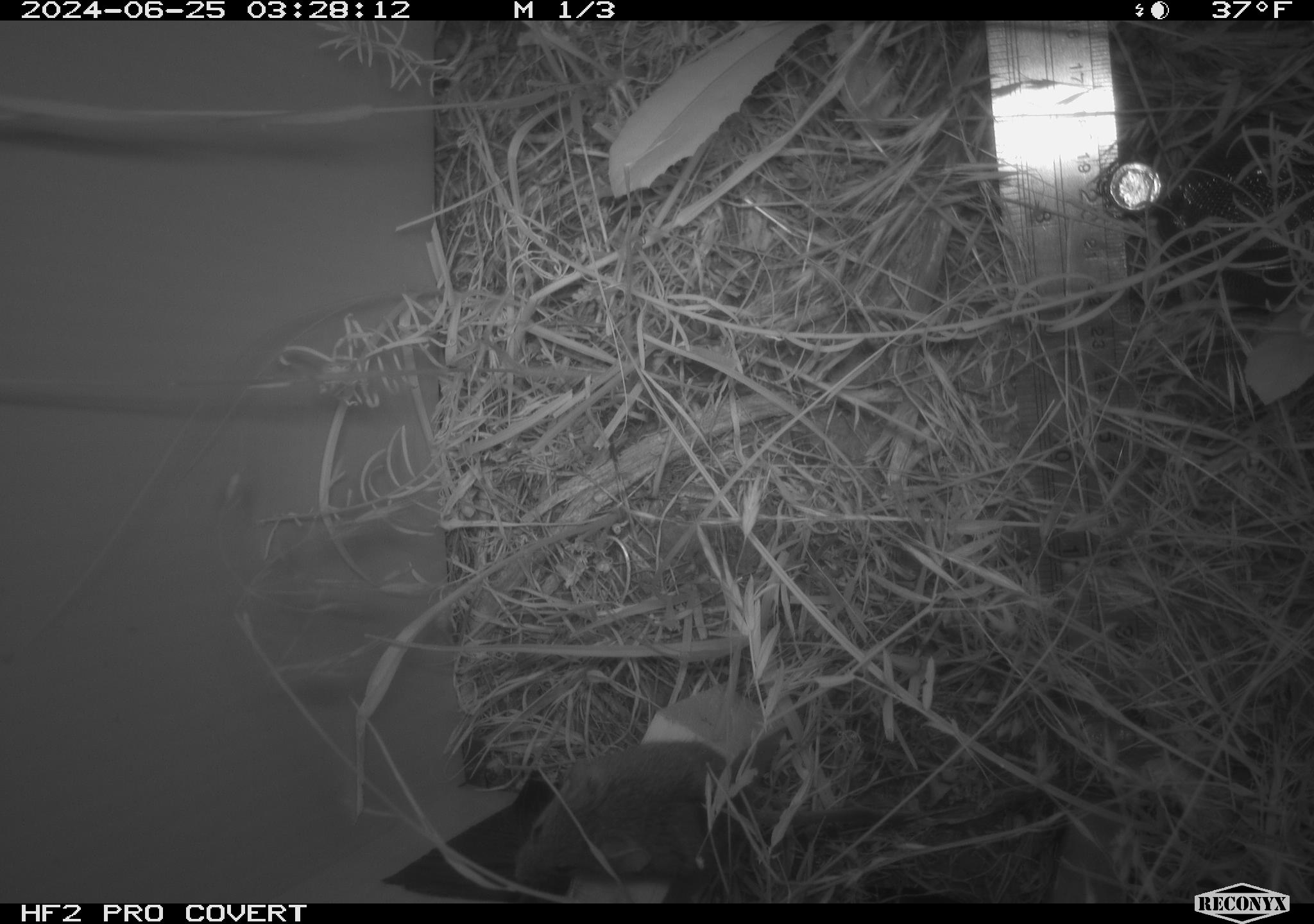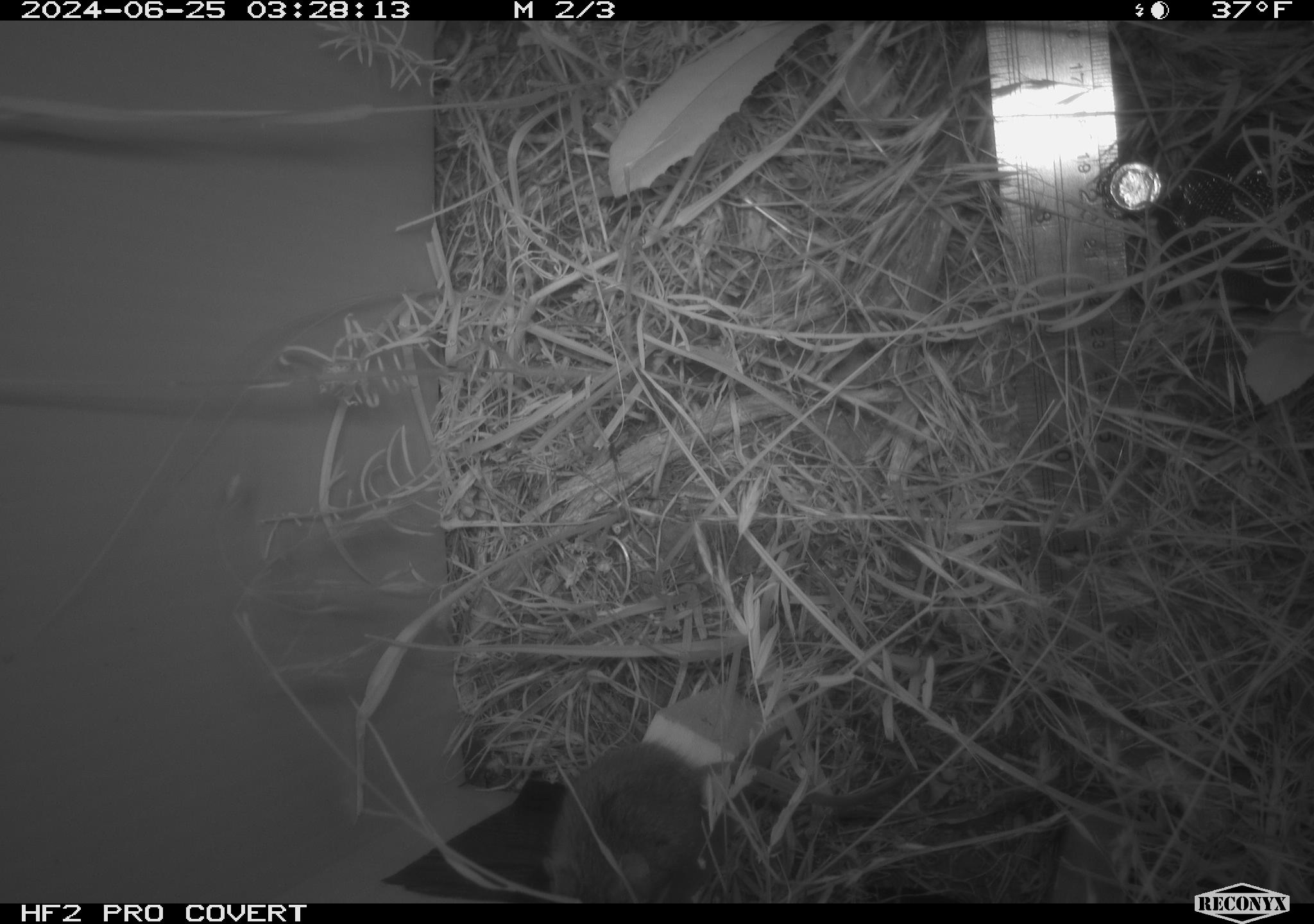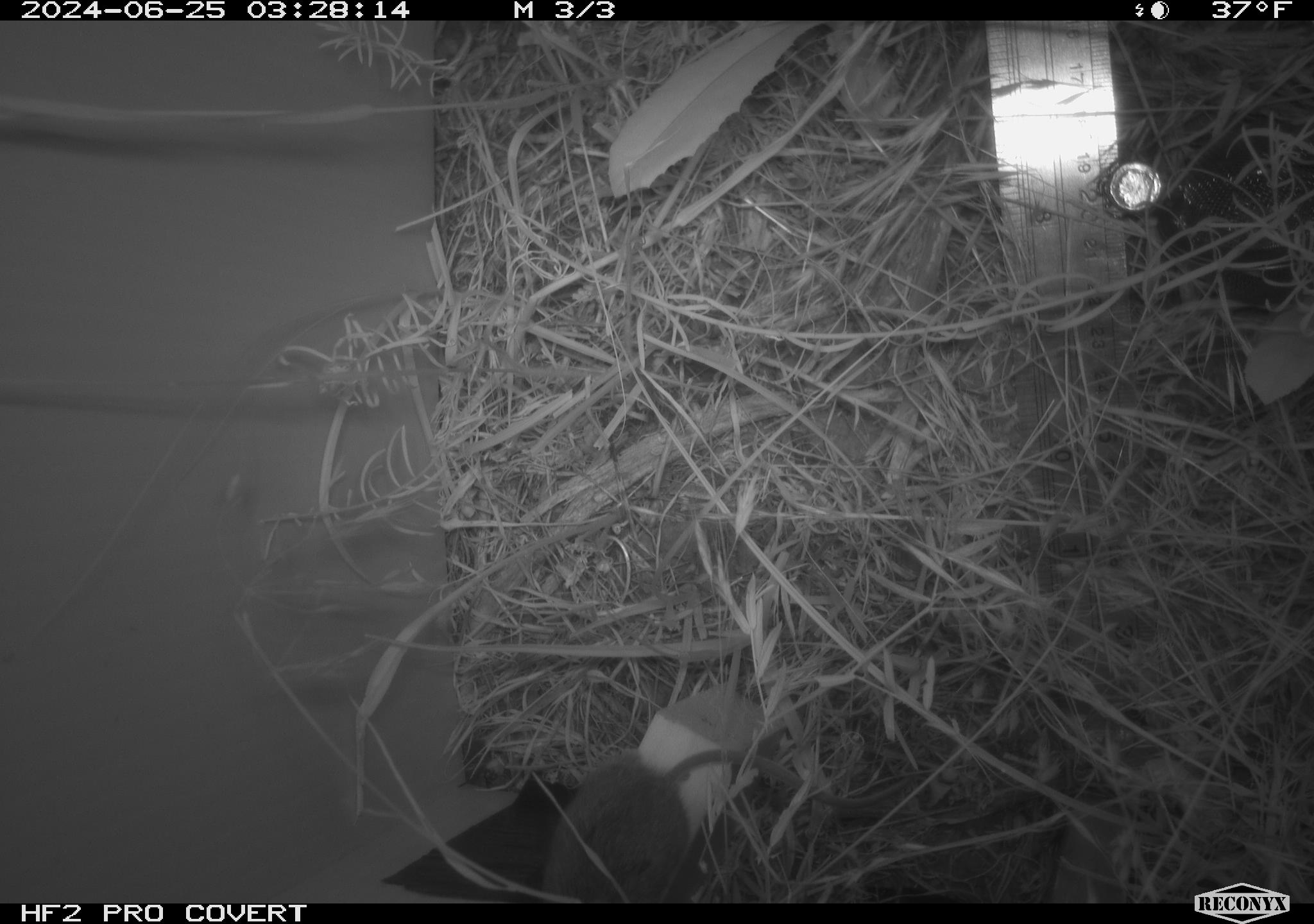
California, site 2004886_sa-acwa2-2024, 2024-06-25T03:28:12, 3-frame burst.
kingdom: Animalia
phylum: Chordata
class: Mammalia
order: Rodentia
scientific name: Rodentia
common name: mouse species